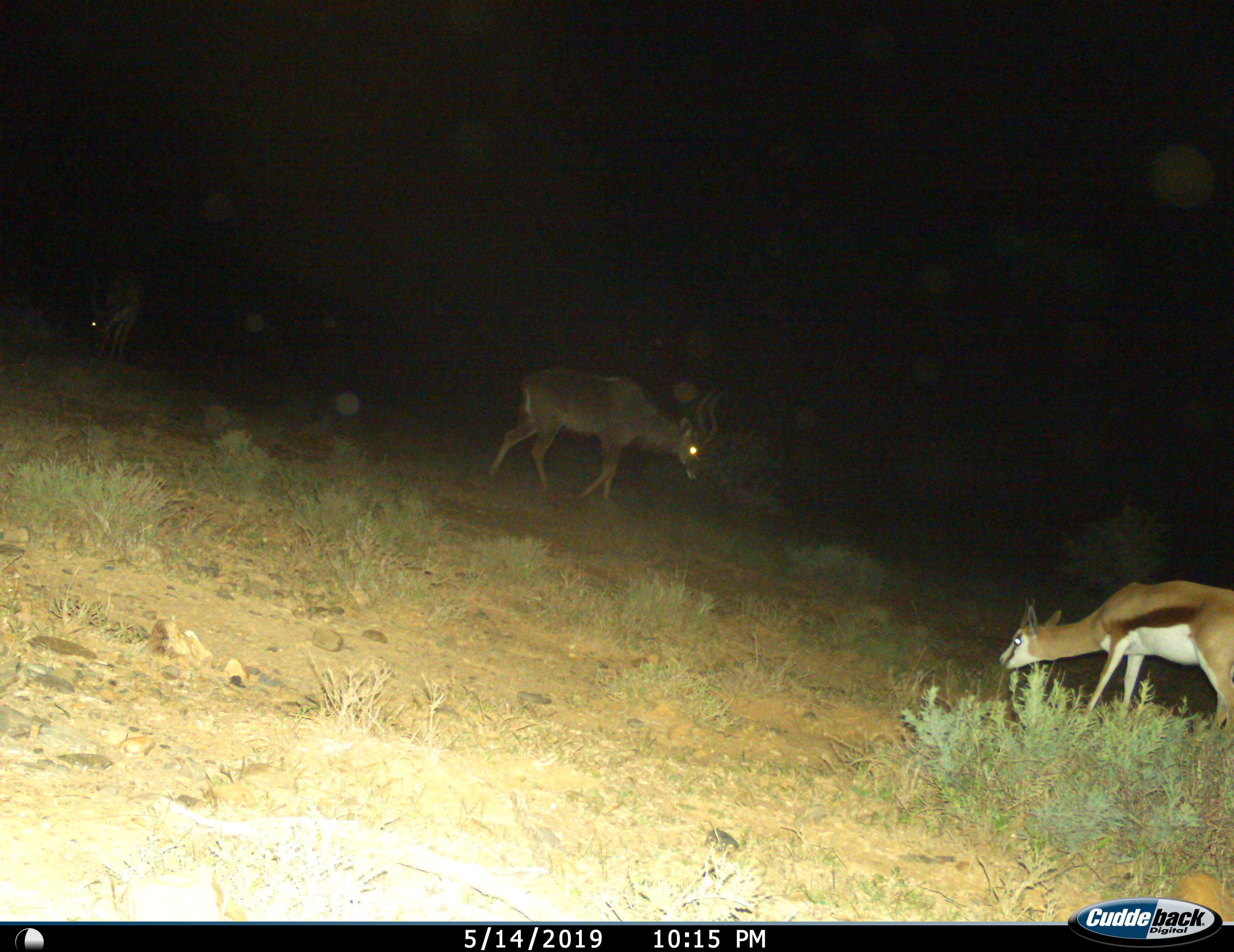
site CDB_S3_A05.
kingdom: Animalia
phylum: Chordata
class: Mammalia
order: Artiodactyla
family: Bovidae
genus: Tragelaphus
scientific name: Tragelaphus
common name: kudu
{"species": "kudu (Tragelaphus)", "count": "2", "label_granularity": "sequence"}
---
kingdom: Animalia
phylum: Chordata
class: Mammalia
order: Artiodactyla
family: Bovidae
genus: Antidorcas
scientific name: Antidorcas marsupialis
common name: springbok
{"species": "springbok (Antidorcas marsupialis)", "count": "1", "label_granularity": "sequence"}